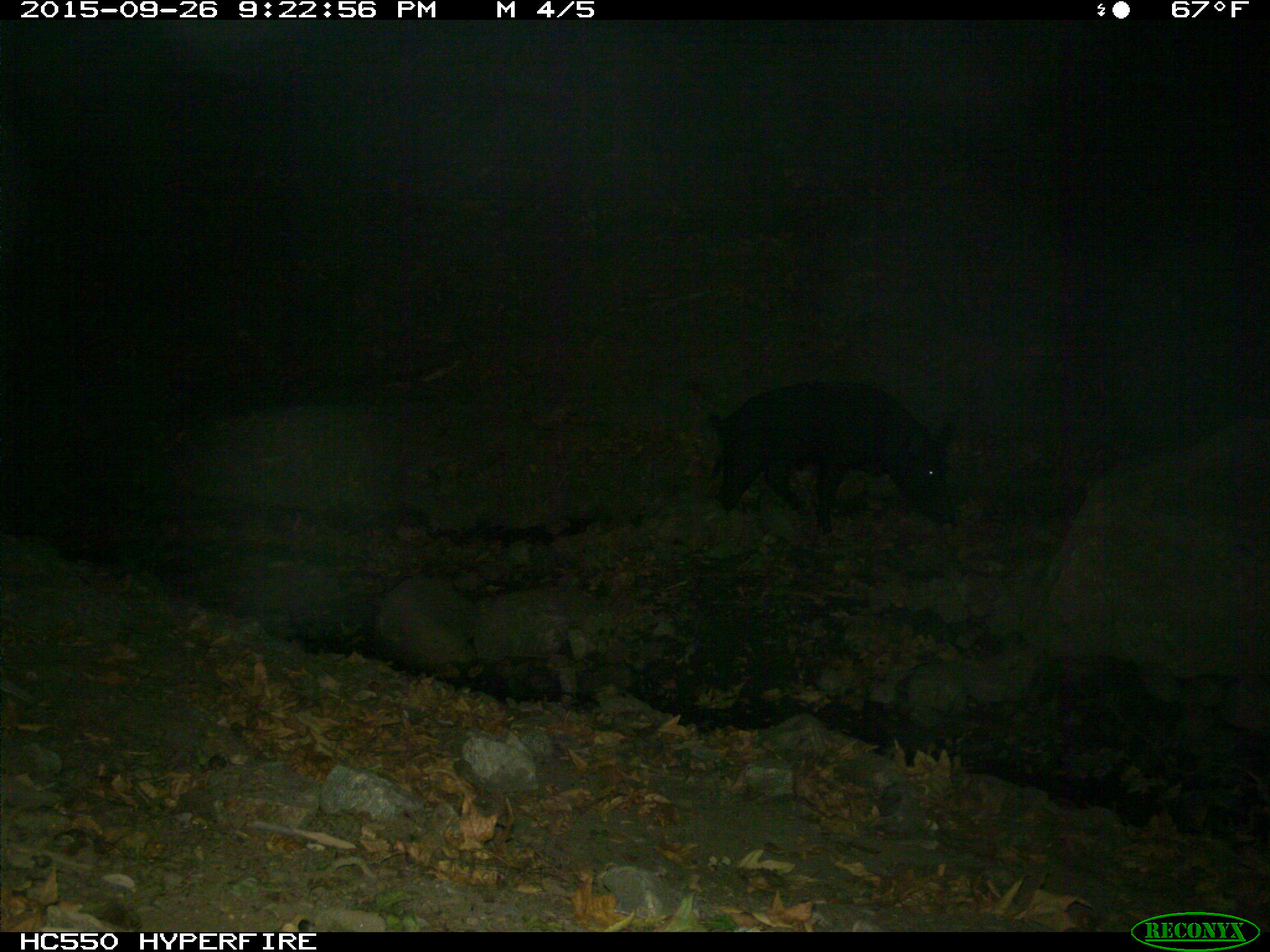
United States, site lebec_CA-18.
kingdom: Animalia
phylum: Chordata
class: Mammalia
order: Artiodactyla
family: Suidae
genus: Sus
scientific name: Sus scrofa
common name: wild boar